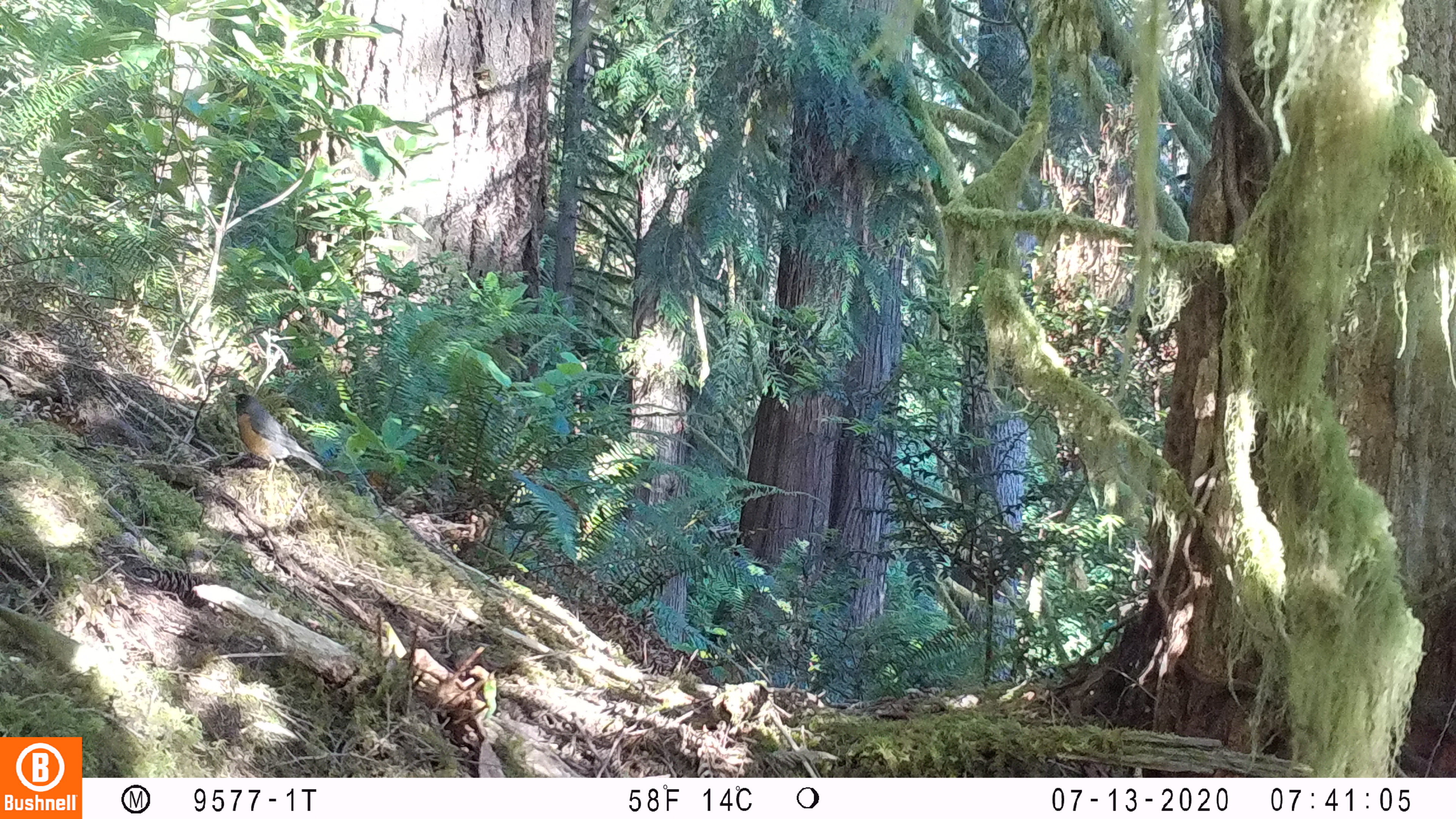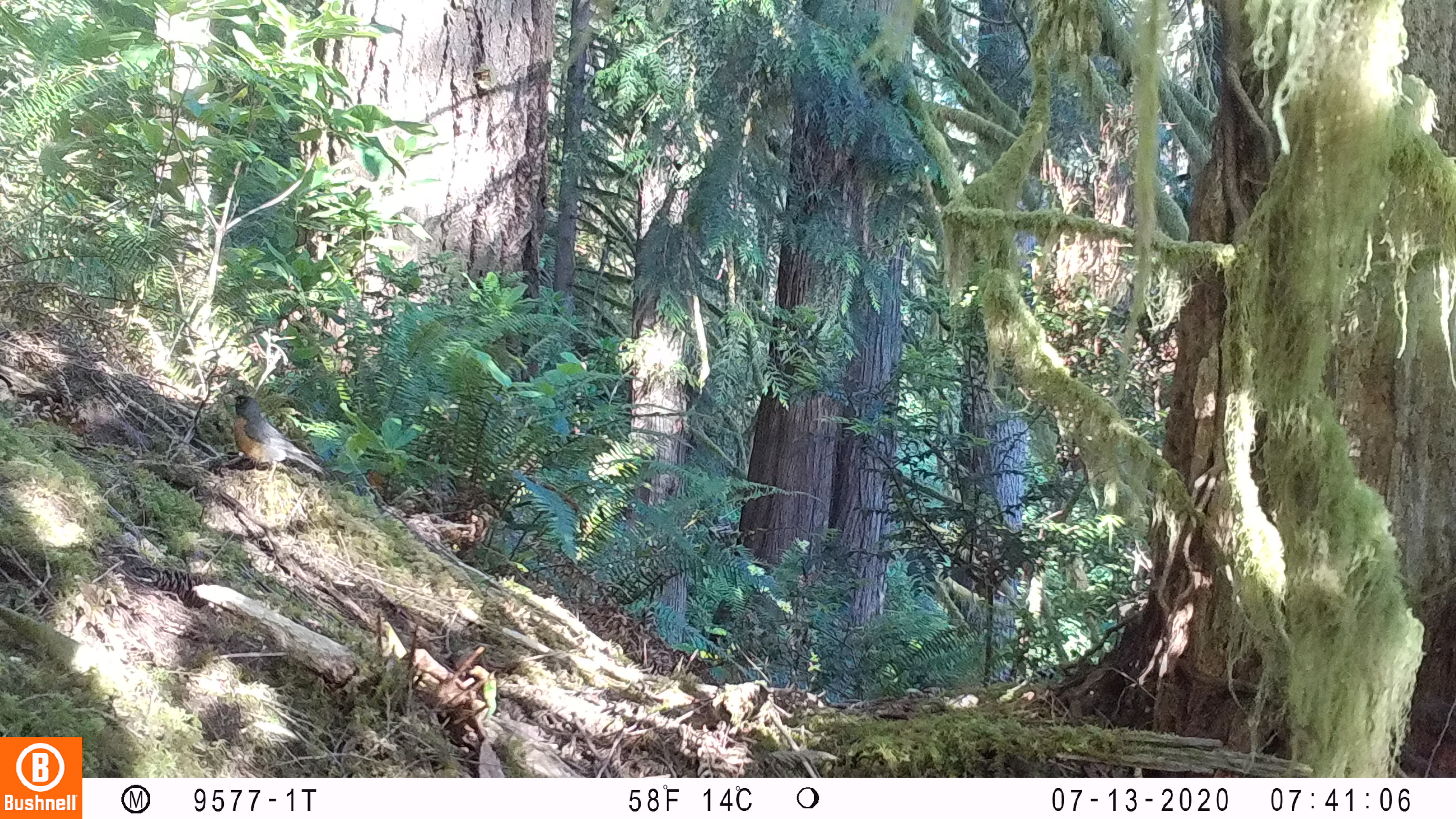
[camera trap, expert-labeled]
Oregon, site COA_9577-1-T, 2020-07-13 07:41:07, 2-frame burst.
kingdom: Animalia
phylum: Chordata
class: Aves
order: Passeriformes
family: Turdidae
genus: Turdus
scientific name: Turdus migratorius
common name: american robin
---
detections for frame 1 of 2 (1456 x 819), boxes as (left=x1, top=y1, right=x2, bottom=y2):
american robin: (left=217, top=377, right=347, bottom=493)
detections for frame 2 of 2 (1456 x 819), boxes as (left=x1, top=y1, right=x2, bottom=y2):
american robin: (left=214, top=382, right=348, bottom=499)